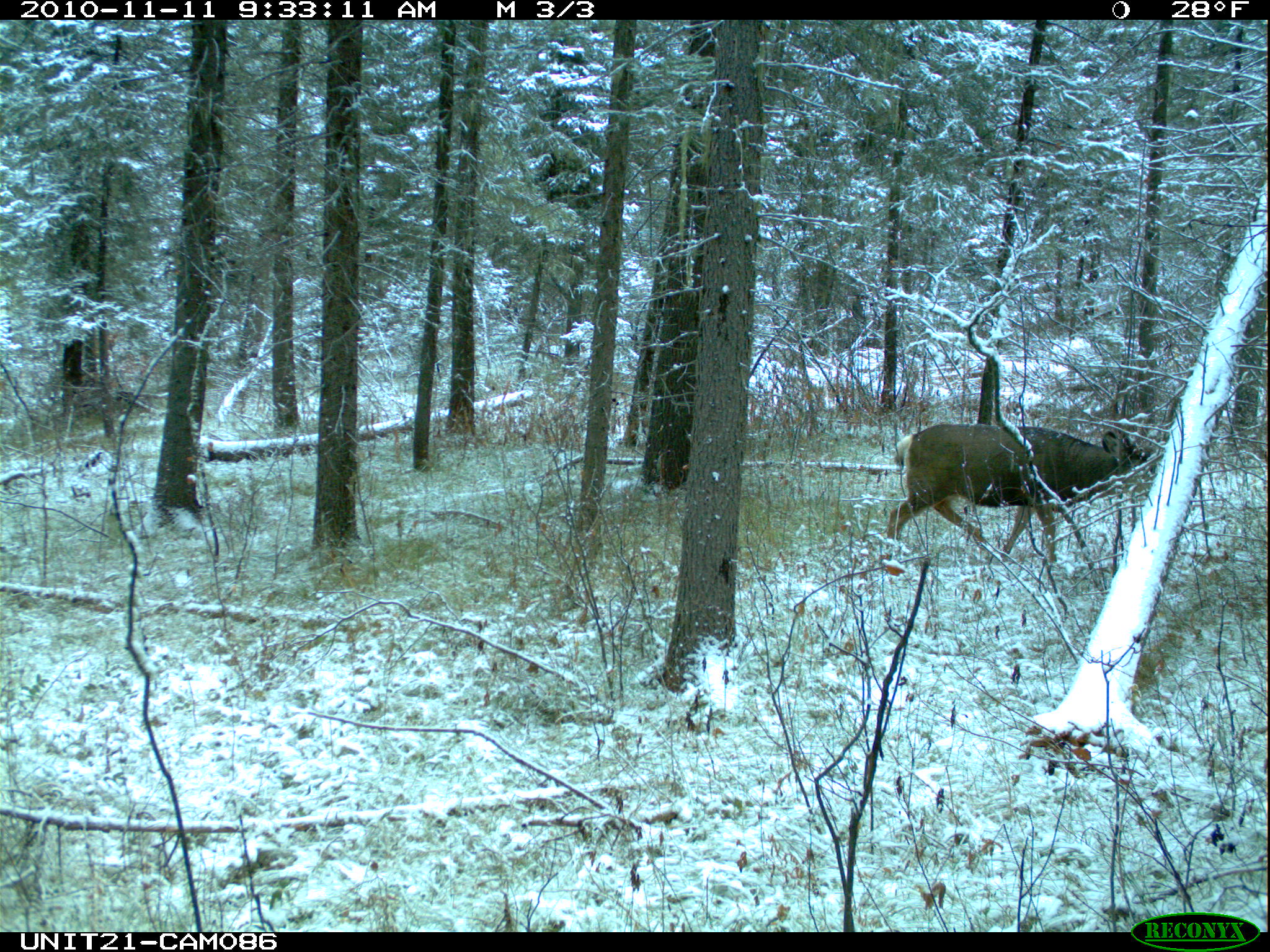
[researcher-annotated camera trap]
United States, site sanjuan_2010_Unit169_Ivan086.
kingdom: Animalia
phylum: Chordata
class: Mammalia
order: Artiodactyla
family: Cervidae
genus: Odocoileus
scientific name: Odocoileus hemionus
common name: mule deer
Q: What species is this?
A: Odocoileus hemionus (mule deer).